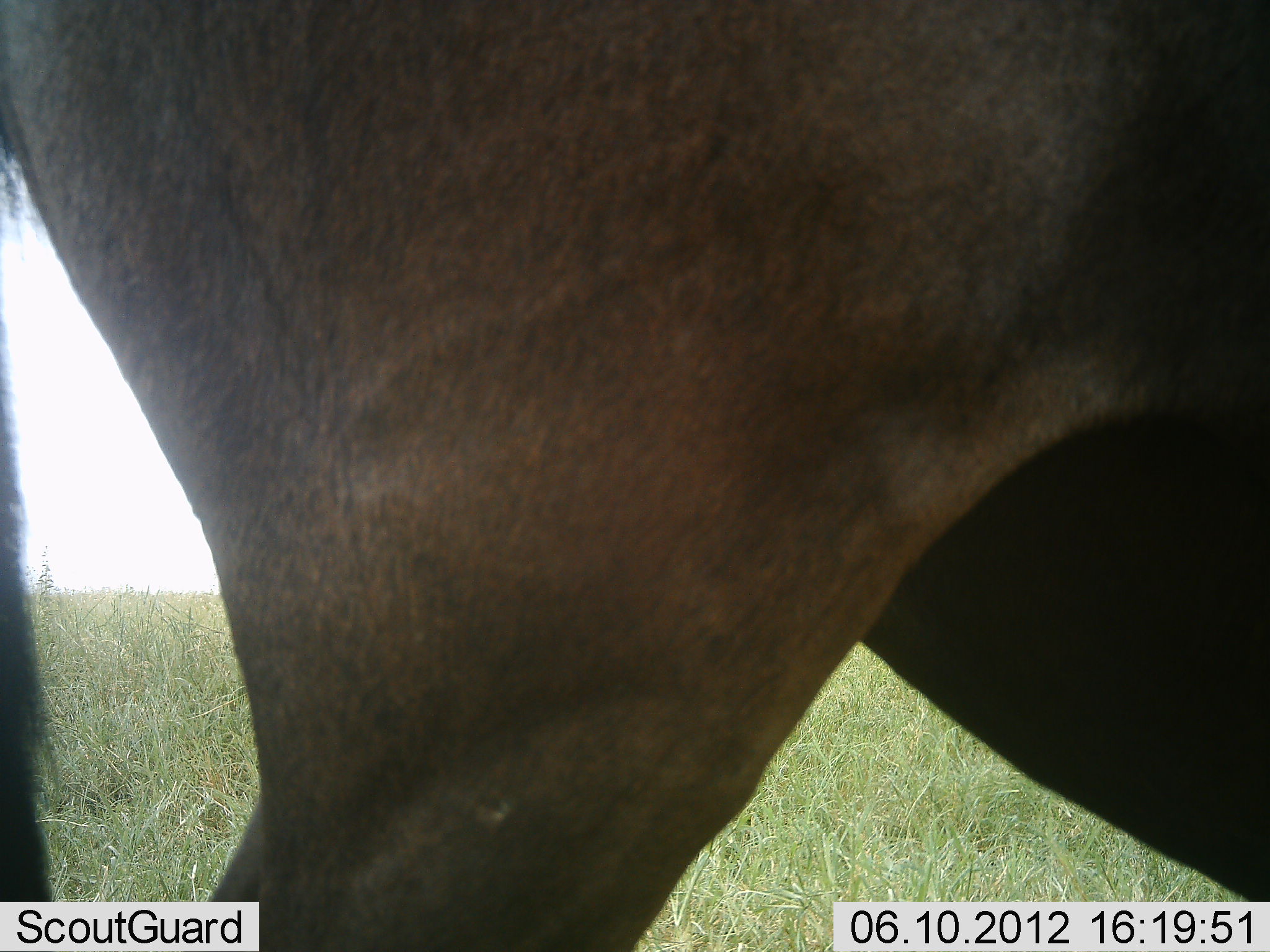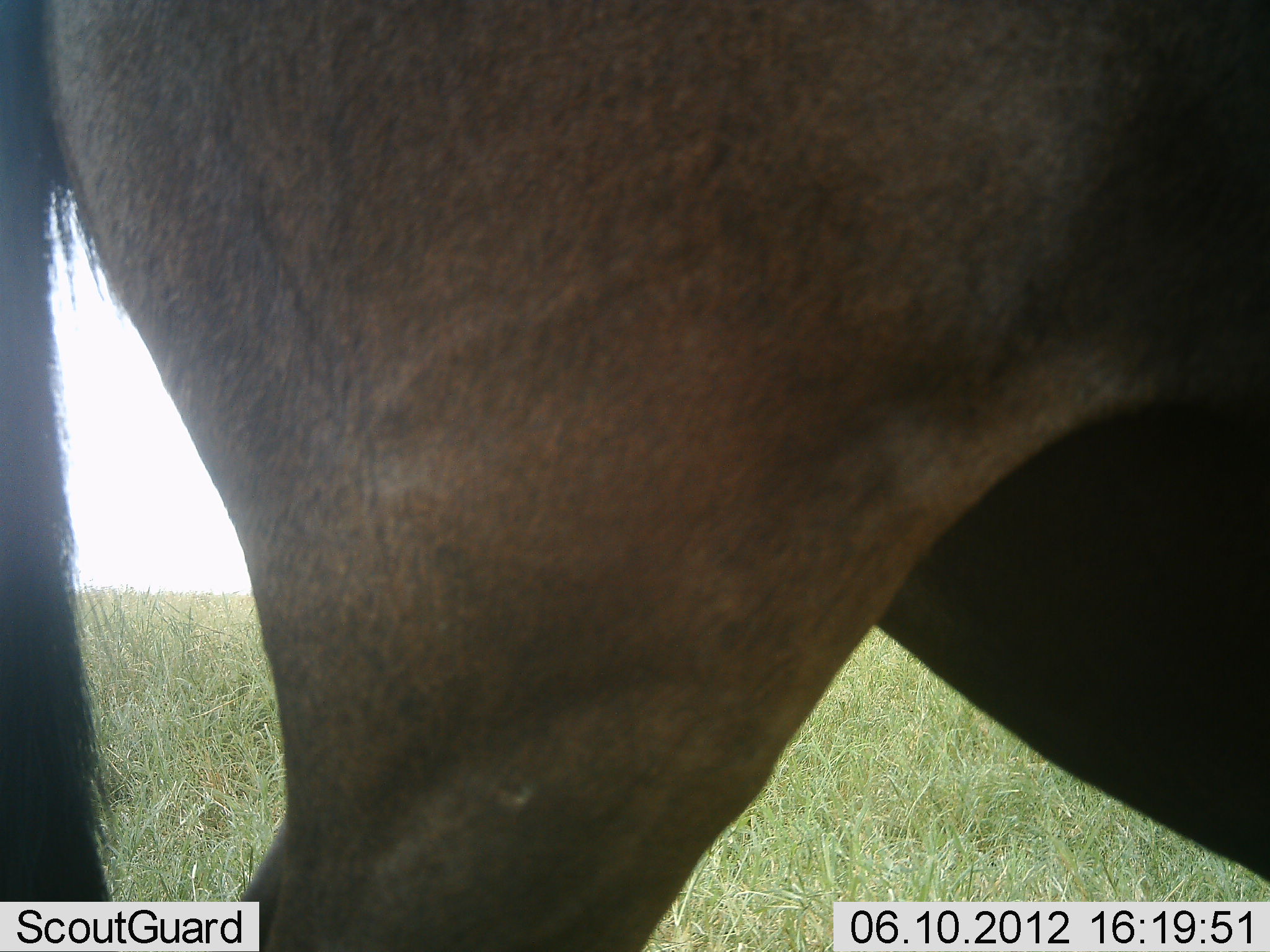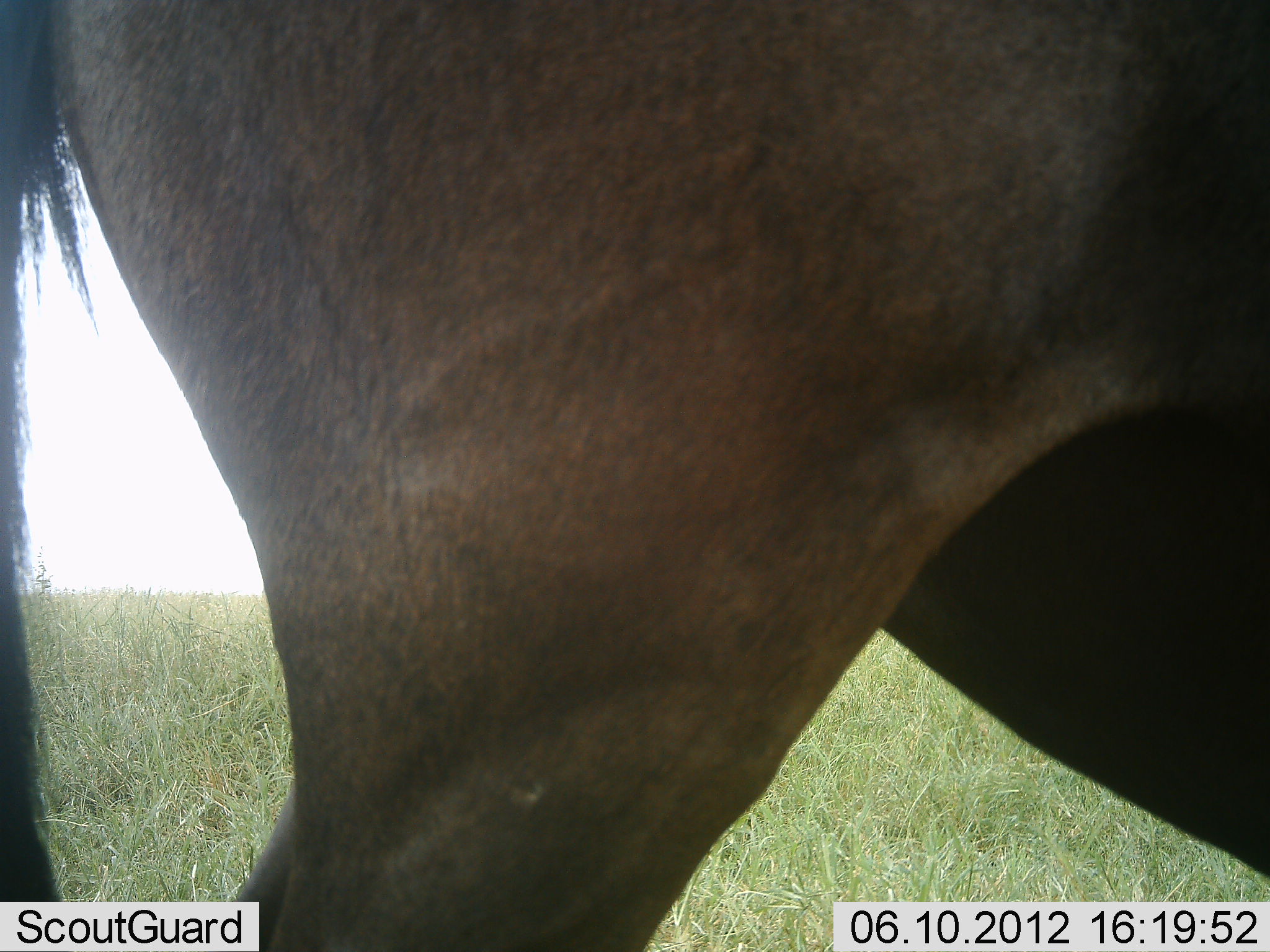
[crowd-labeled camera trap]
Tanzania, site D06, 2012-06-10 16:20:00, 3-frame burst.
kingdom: Animalia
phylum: Chordata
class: Mammalia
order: Artiodactyla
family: Bovidae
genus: Connochaetes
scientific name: Connochaetes taurinus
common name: blue wildebeest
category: wildebeest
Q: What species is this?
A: Wildebeest (blue wildebeest) (Connochaetes taurinus).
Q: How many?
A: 1.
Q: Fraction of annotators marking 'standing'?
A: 100%.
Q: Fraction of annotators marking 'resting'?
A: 0%.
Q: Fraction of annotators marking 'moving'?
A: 0%.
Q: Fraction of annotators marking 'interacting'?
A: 0%.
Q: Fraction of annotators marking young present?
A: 0%.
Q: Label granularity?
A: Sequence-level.